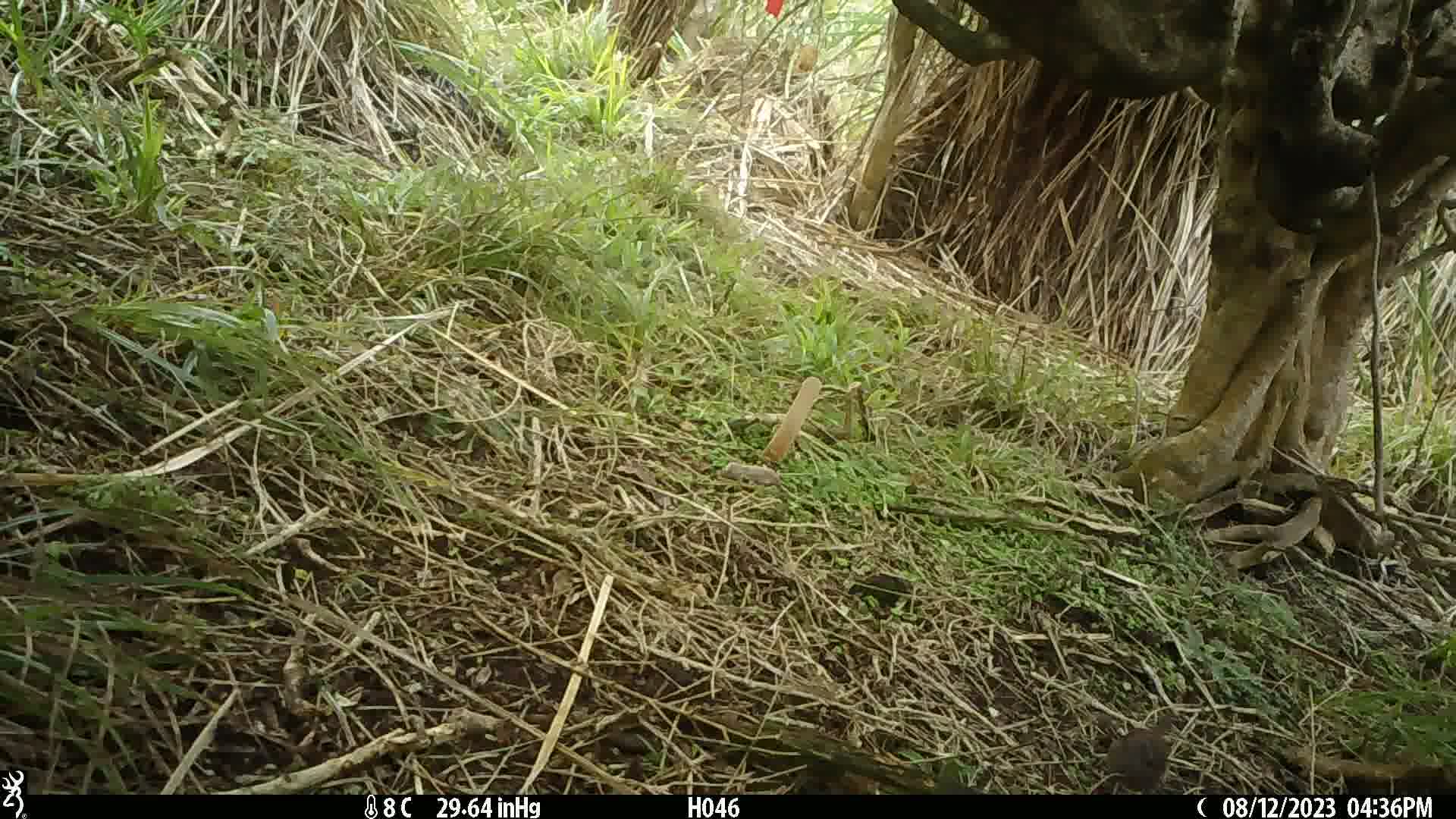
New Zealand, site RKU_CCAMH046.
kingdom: Animalia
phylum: Chordata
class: Aves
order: Passeriformes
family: Prunellidae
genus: Prunella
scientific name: Prunella modularis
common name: dunnock